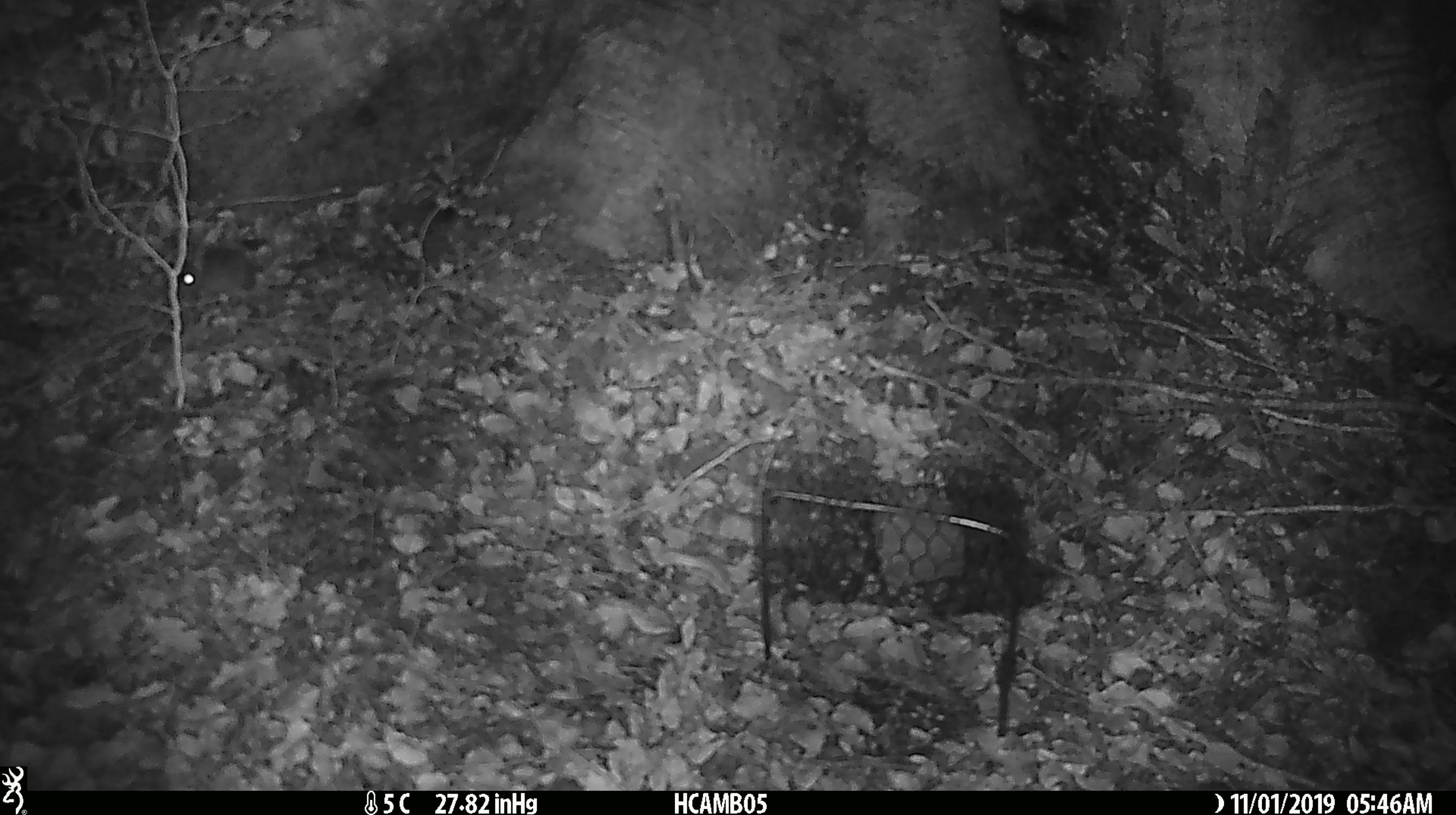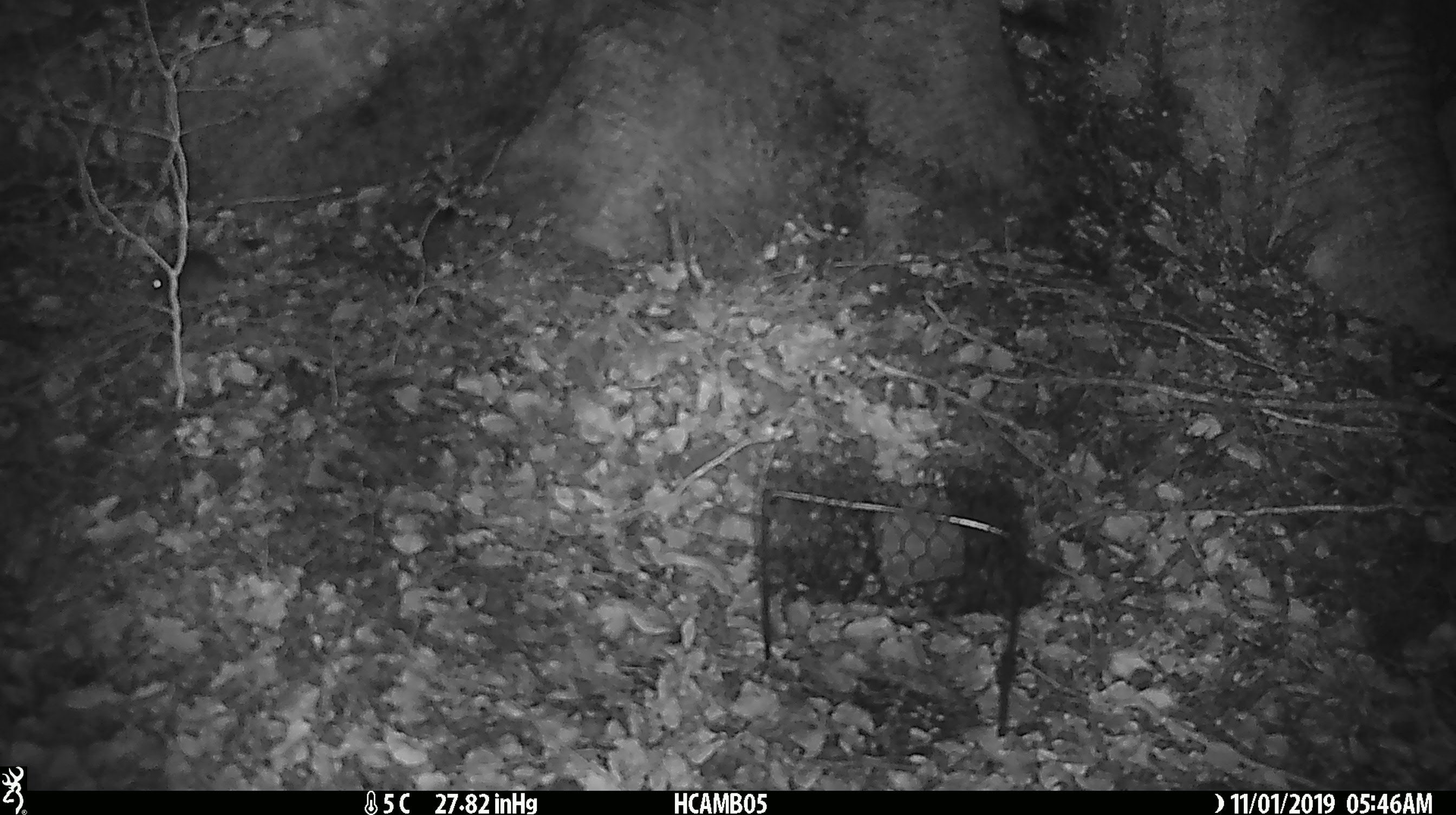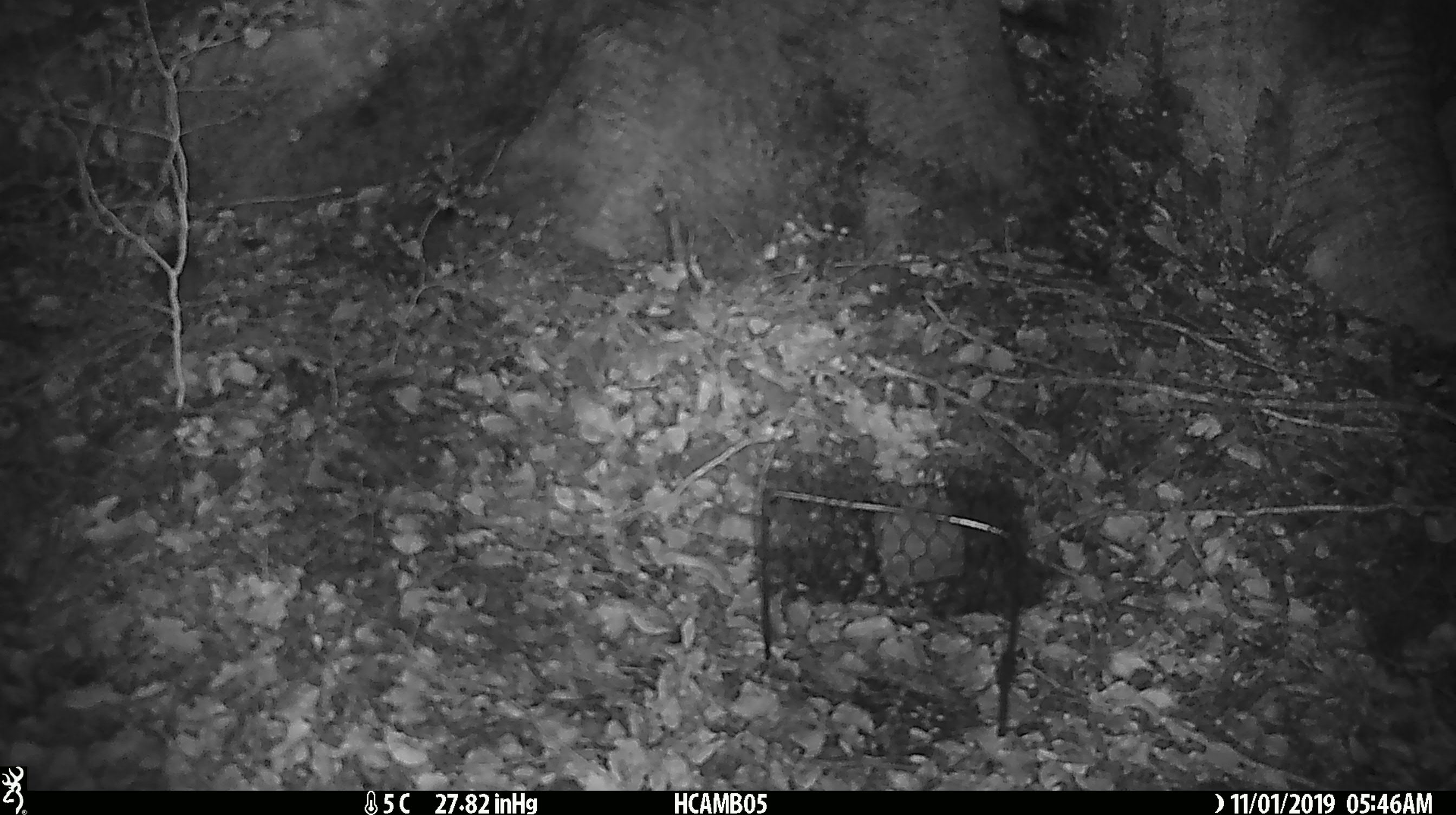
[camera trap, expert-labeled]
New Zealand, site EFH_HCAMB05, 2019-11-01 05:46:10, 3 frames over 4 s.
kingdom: Animalia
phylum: Chordata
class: Mammalia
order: Rodentia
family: Muridae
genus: Mus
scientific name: Mus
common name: mouse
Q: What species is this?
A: Mouse (Mus).